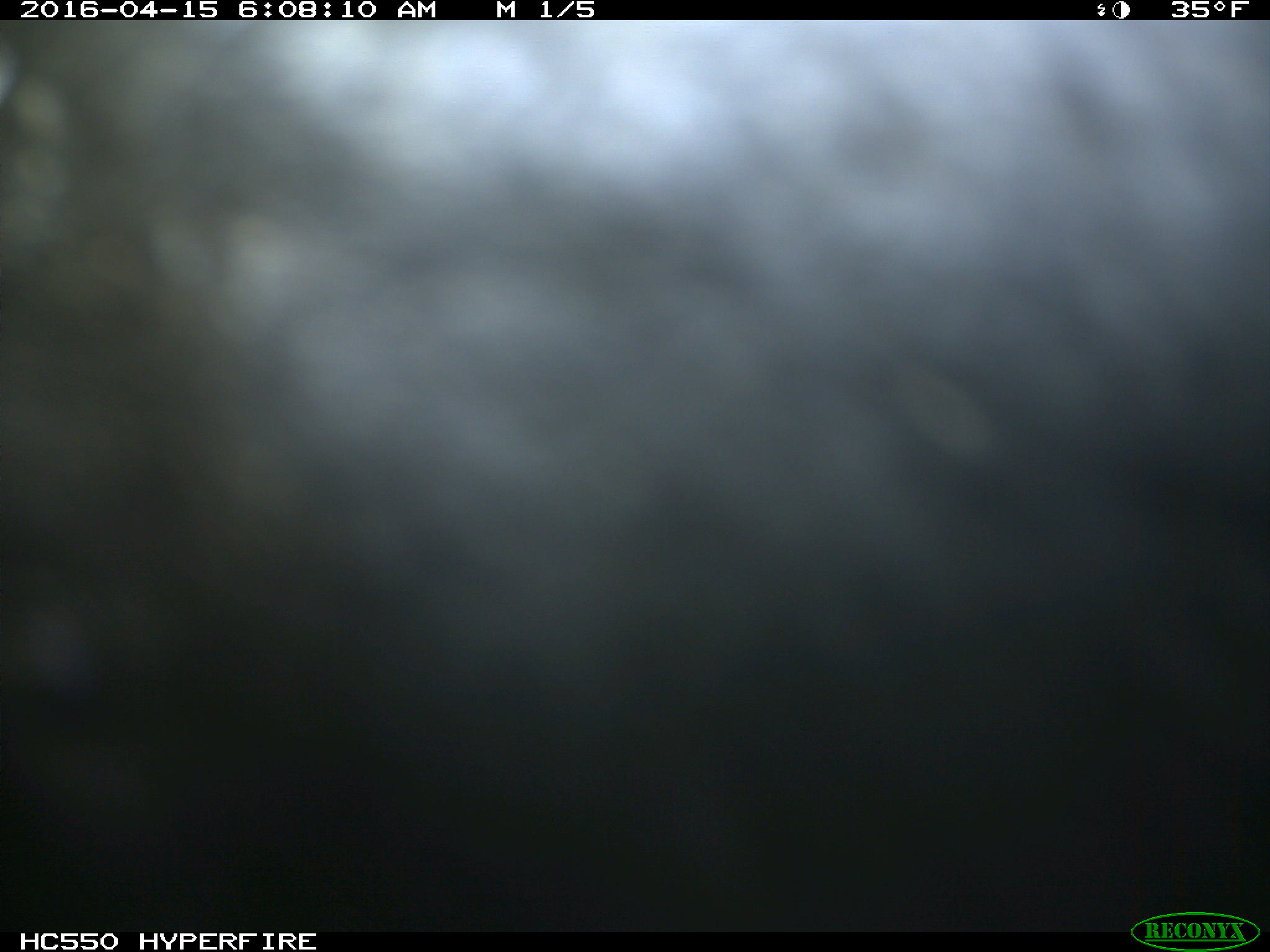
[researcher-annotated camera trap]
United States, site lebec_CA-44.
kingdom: Animalia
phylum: Chordata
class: Mammalia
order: Artiodactyla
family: Bovidae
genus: Bos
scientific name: Bos taurus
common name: domestic cow